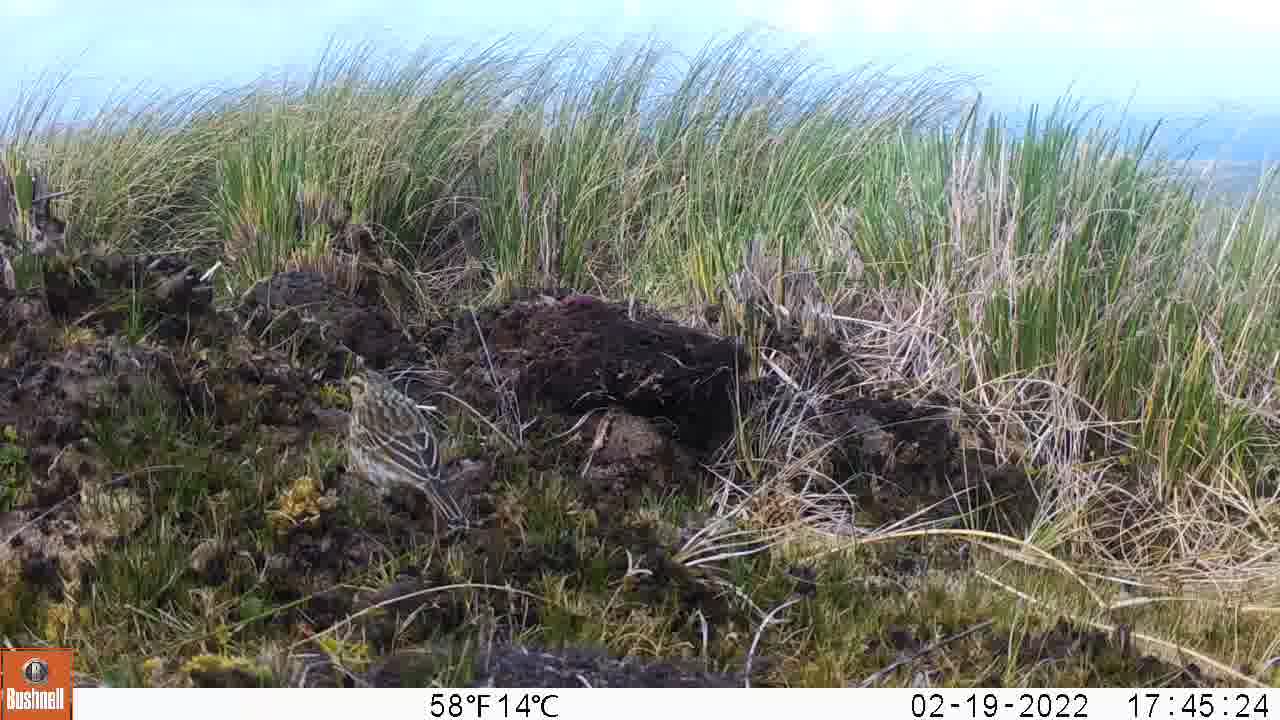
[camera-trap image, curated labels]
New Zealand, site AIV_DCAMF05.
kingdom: Animalia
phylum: Chordata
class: Aves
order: Passeriformes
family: Motacillidae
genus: Anthus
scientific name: Anthus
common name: pipit